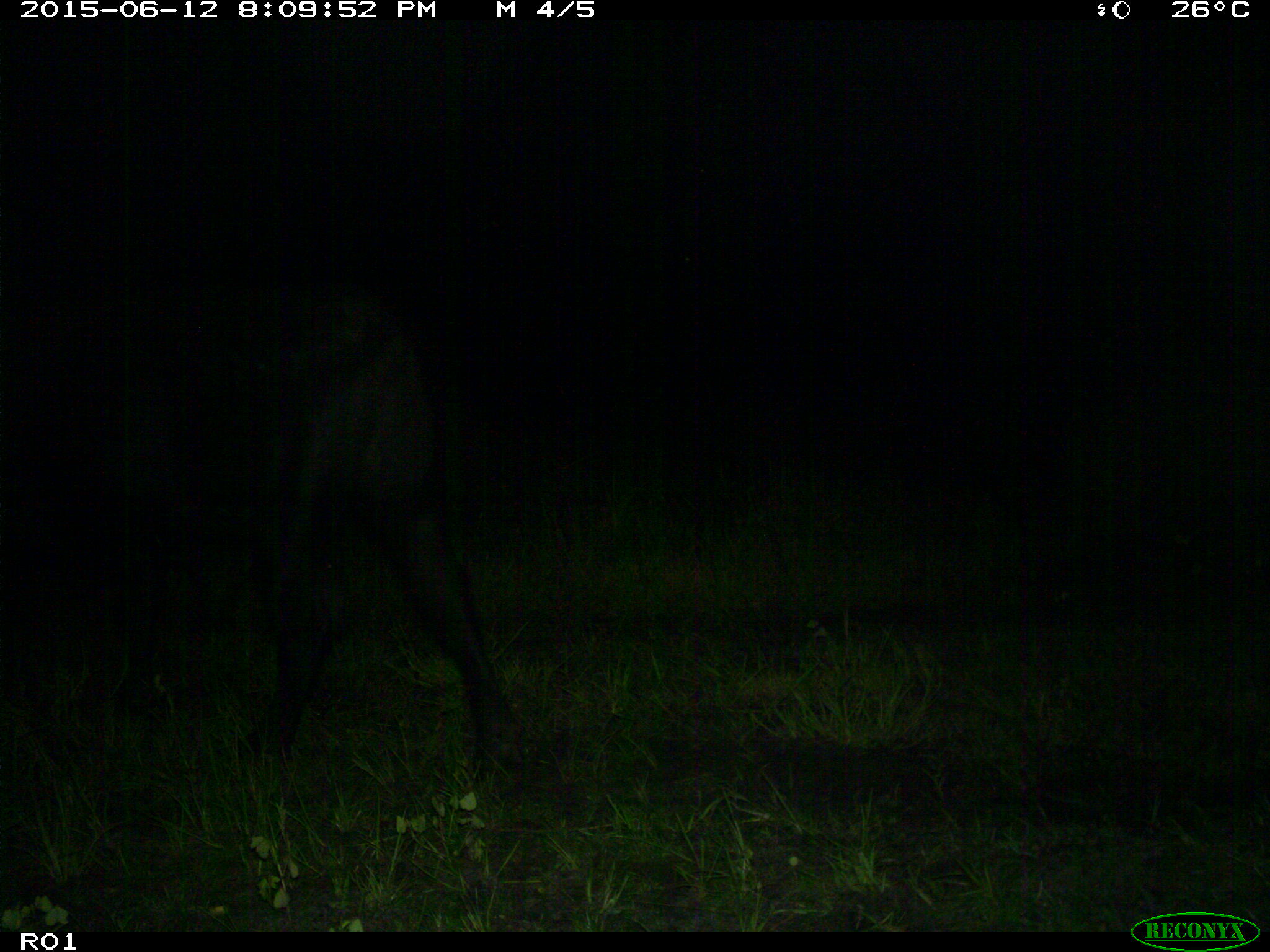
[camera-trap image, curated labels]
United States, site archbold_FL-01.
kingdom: Animalia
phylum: Chordata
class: Mammalia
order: Artiodactyla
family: Bovidae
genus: Bos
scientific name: Bos taurus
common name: domestic cow